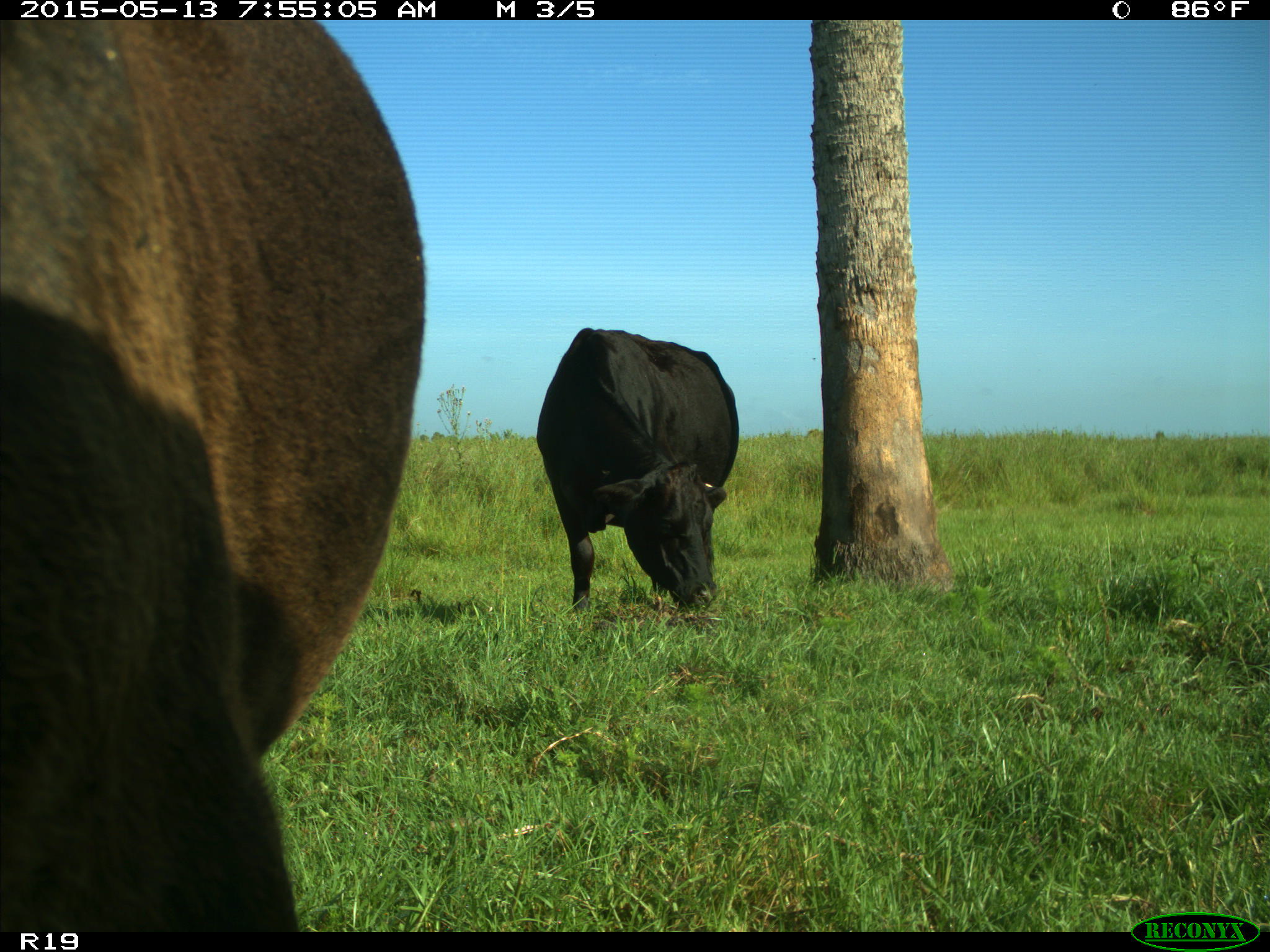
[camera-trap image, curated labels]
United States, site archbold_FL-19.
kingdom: Animalia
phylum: Chordata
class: Mammalia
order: Artiodactyla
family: Bovidae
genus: Bos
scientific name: Bos taurus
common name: domestic cow